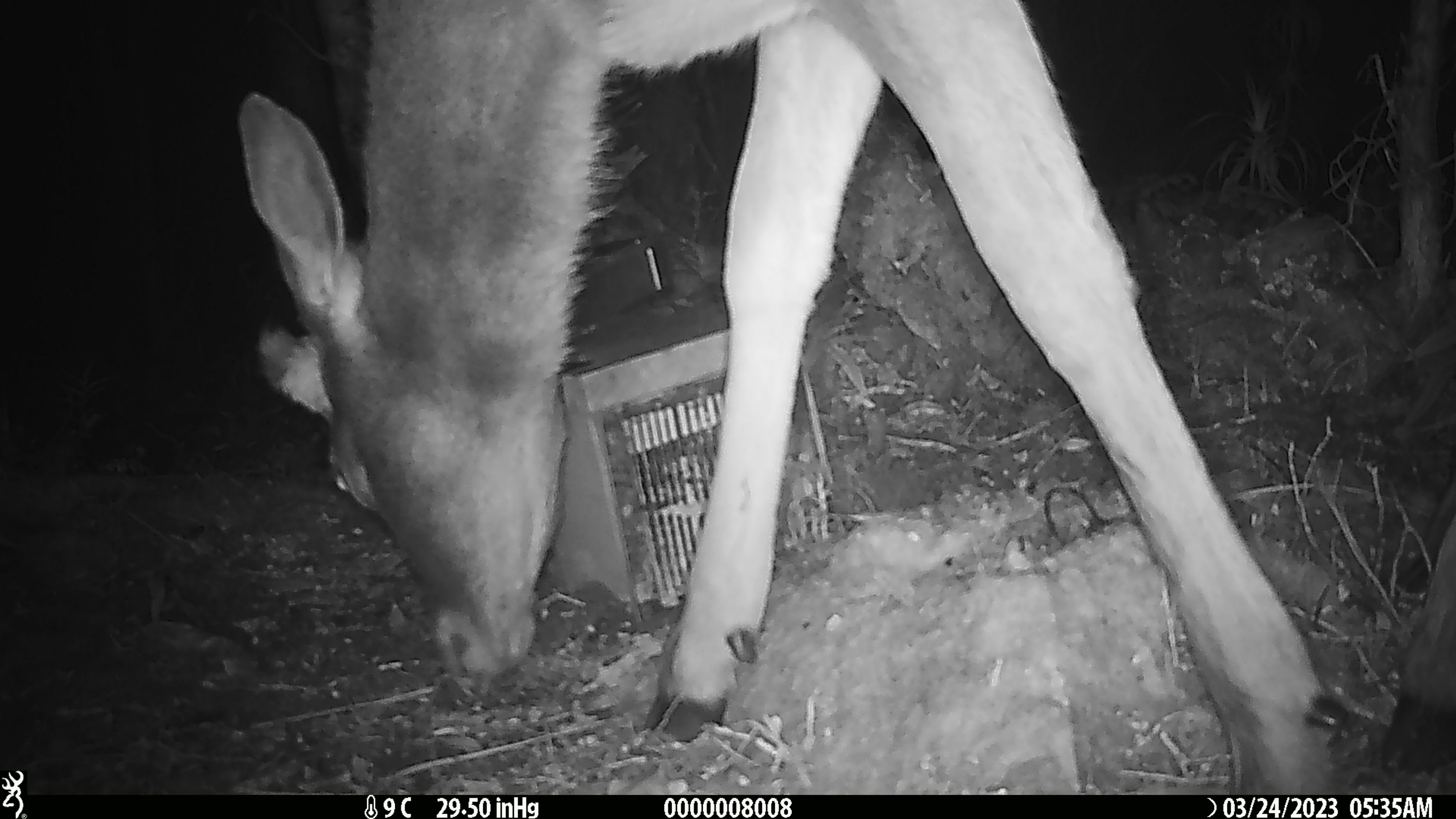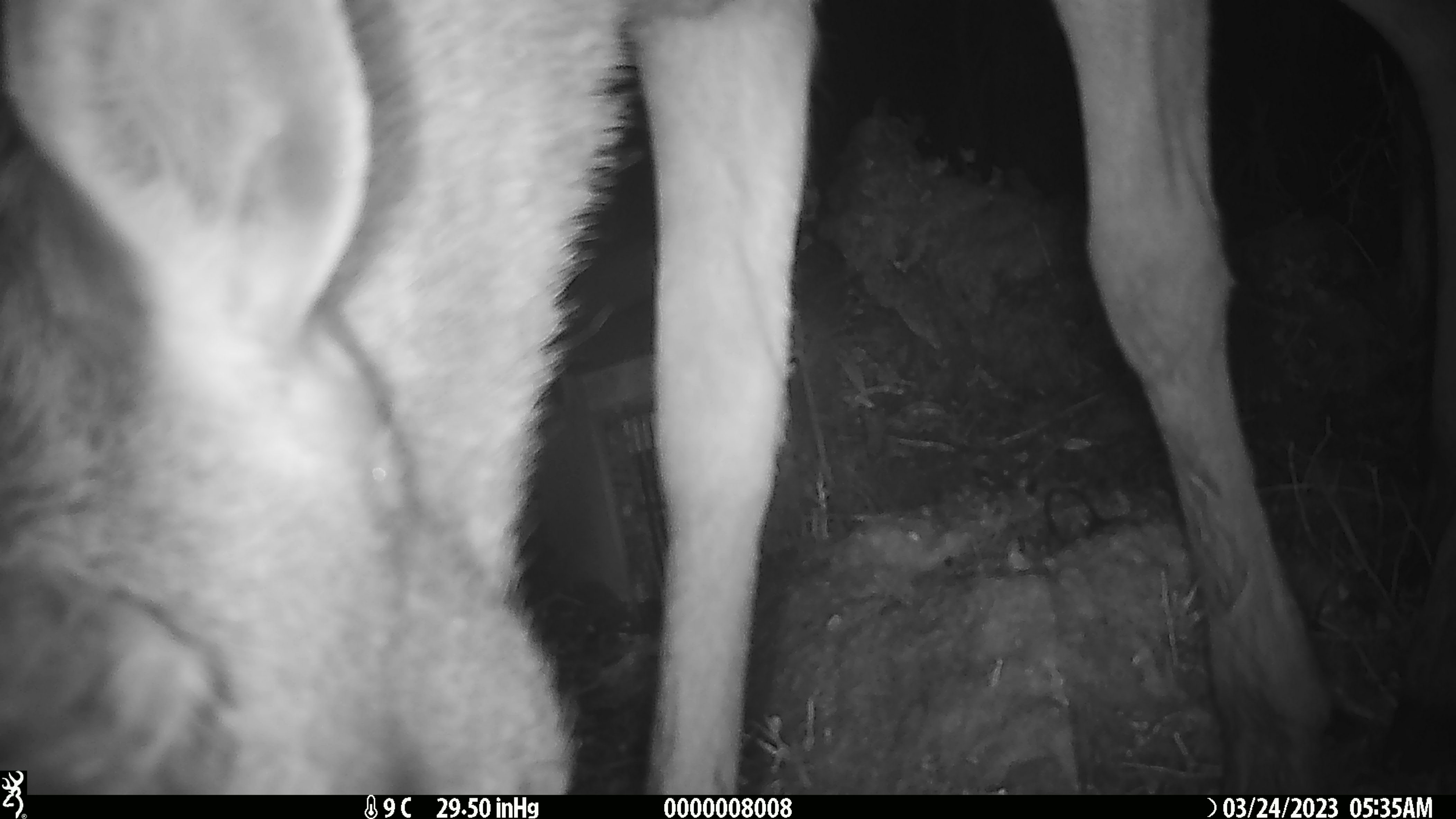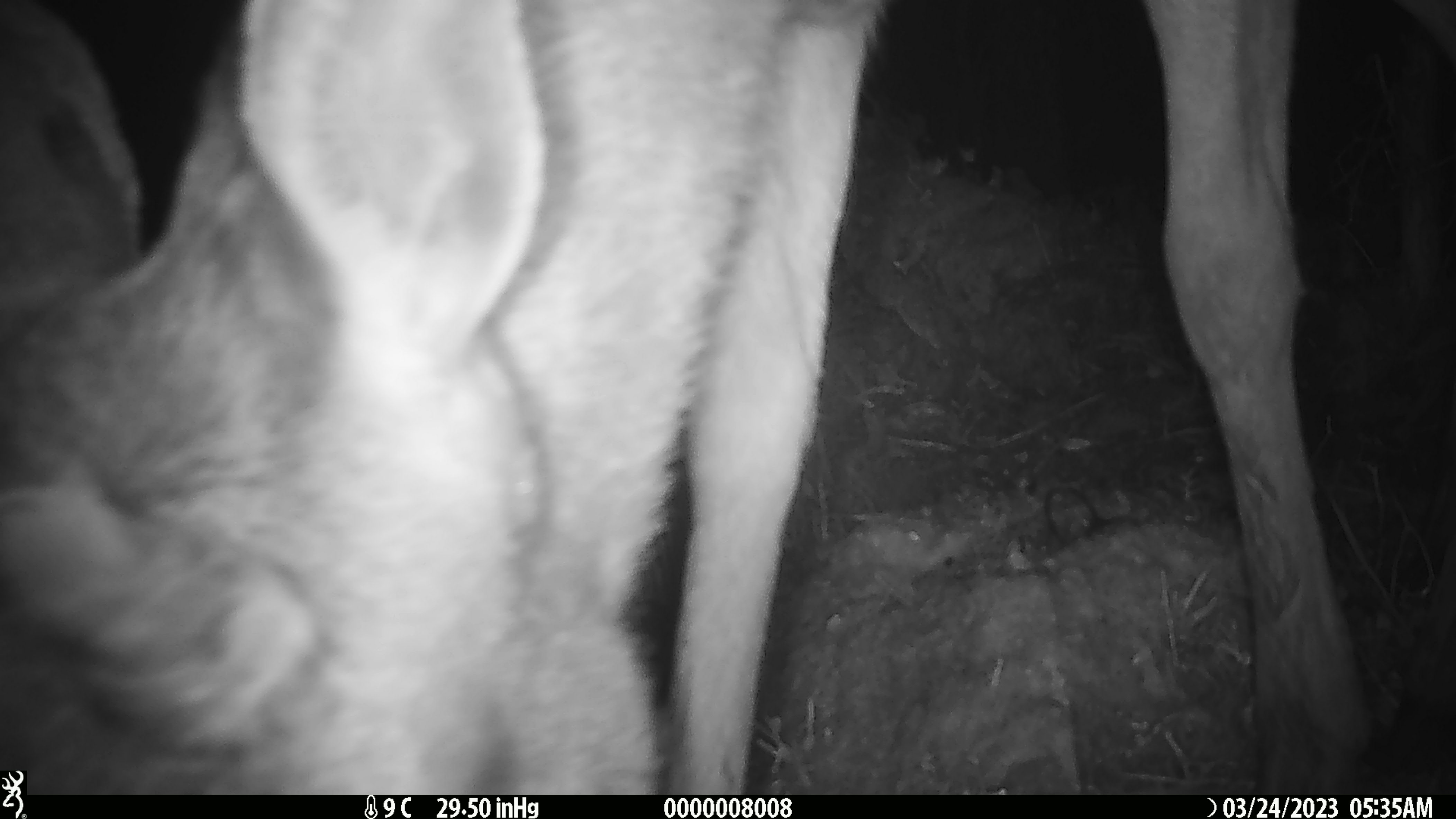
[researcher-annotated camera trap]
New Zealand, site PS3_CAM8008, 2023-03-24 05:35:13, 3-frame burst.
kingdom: Animalia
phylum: Chordata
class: Mammalia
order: Artiodactyla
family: Cervidae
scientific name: Cervidae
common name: deer